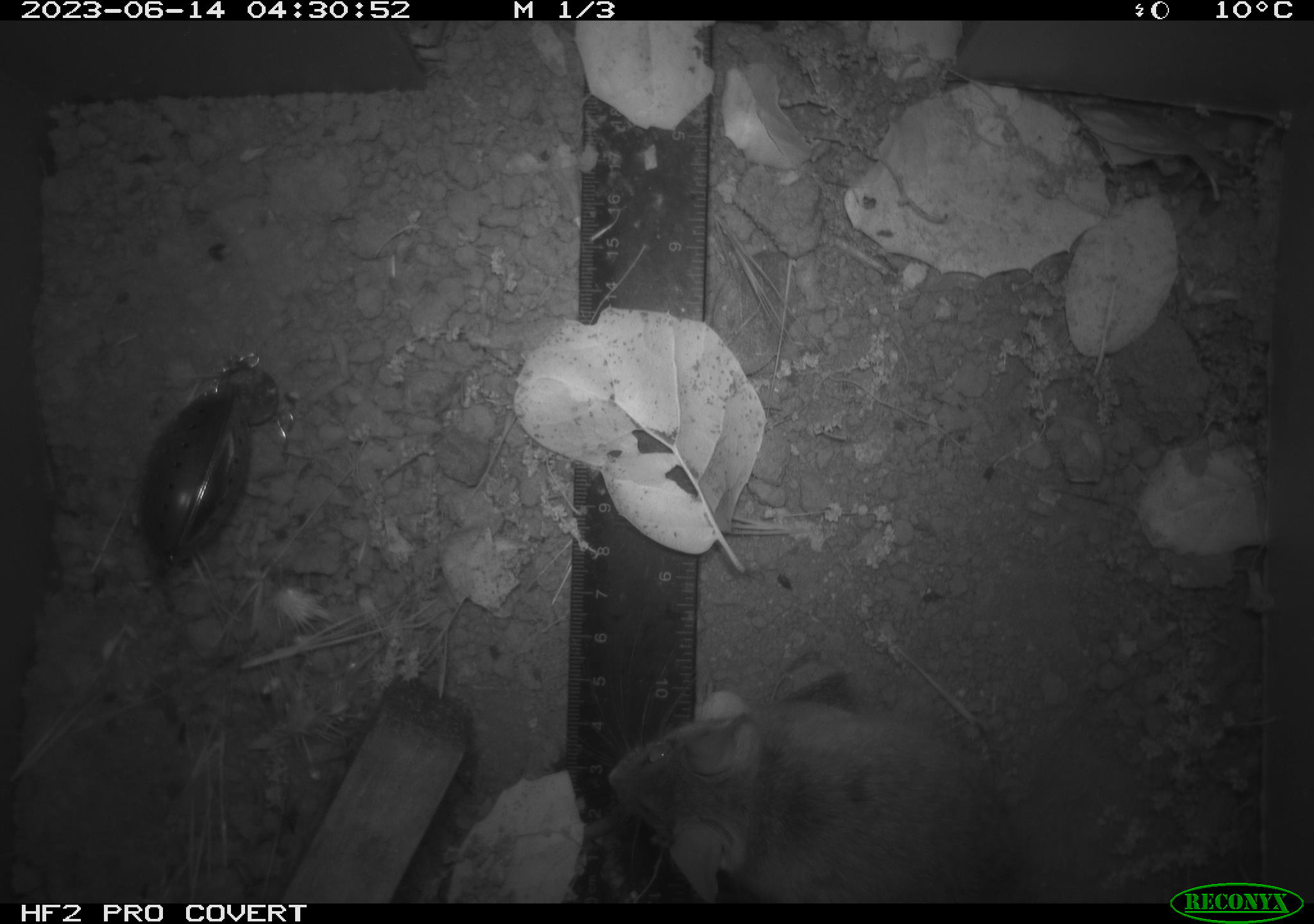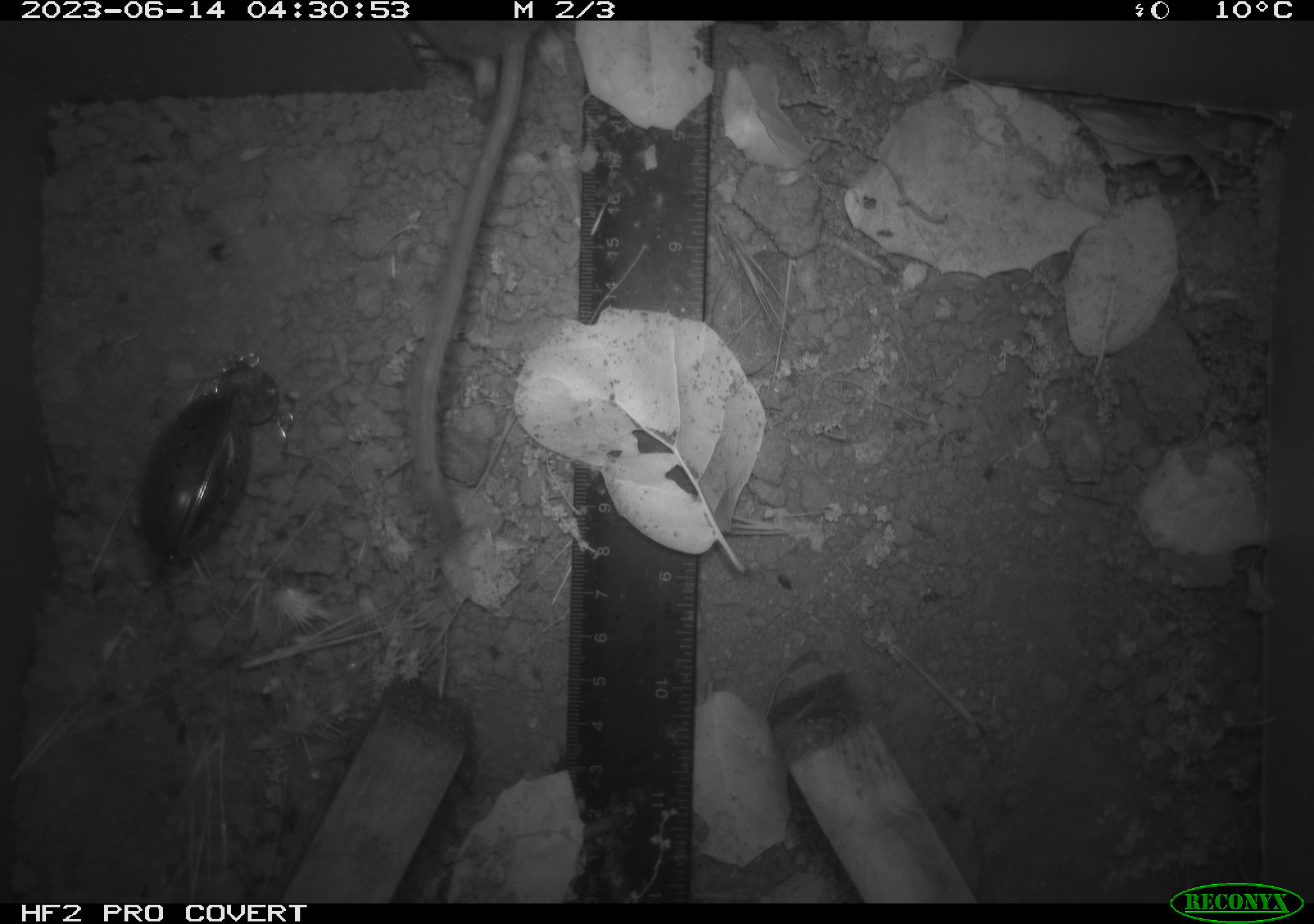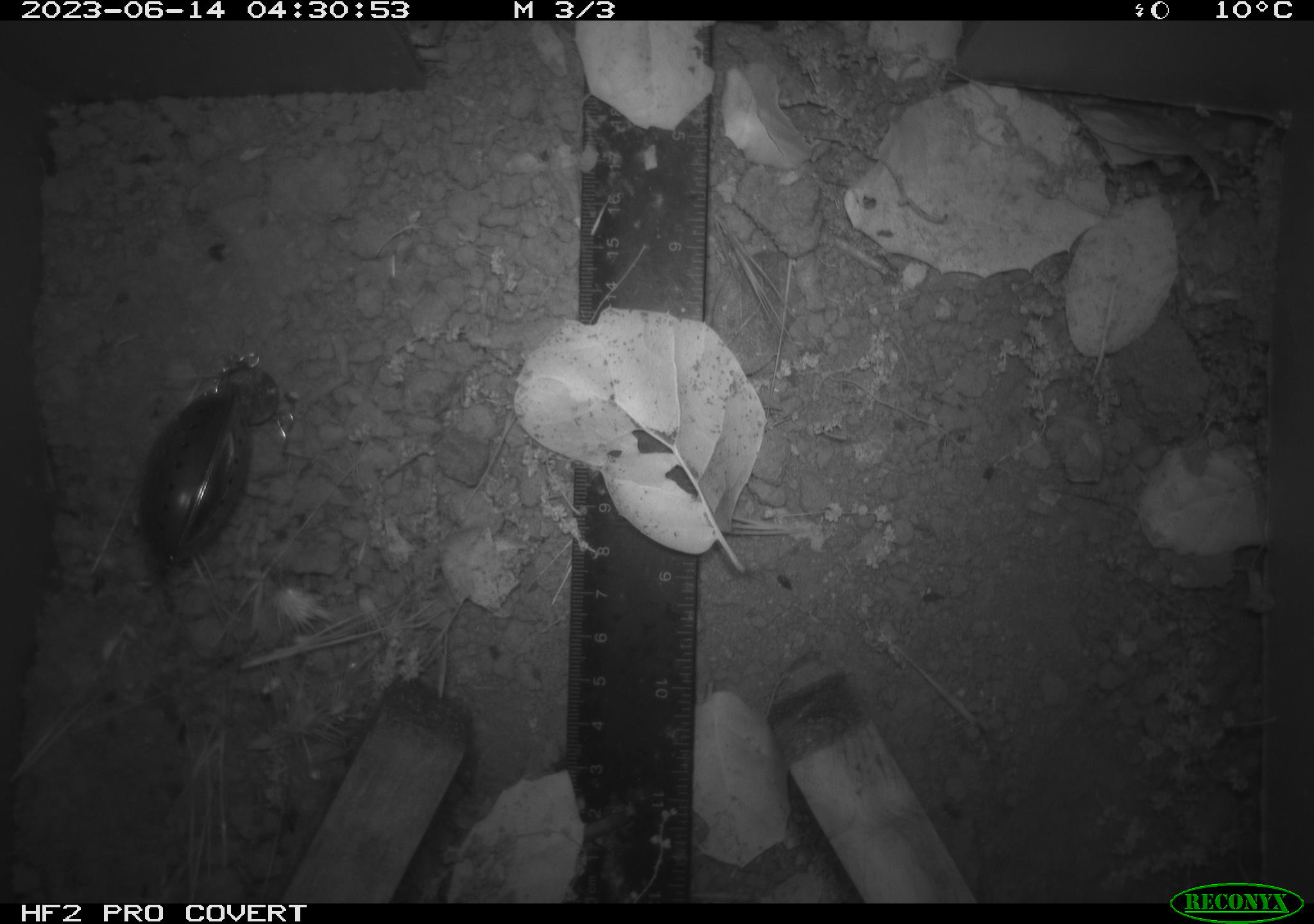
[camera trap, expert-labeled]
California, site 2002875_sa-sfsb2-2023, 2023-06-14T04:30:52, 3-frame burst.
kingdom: Animalia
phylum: Chordata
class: Mammalia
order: Rodentia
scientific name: Rodentia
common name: mouse species